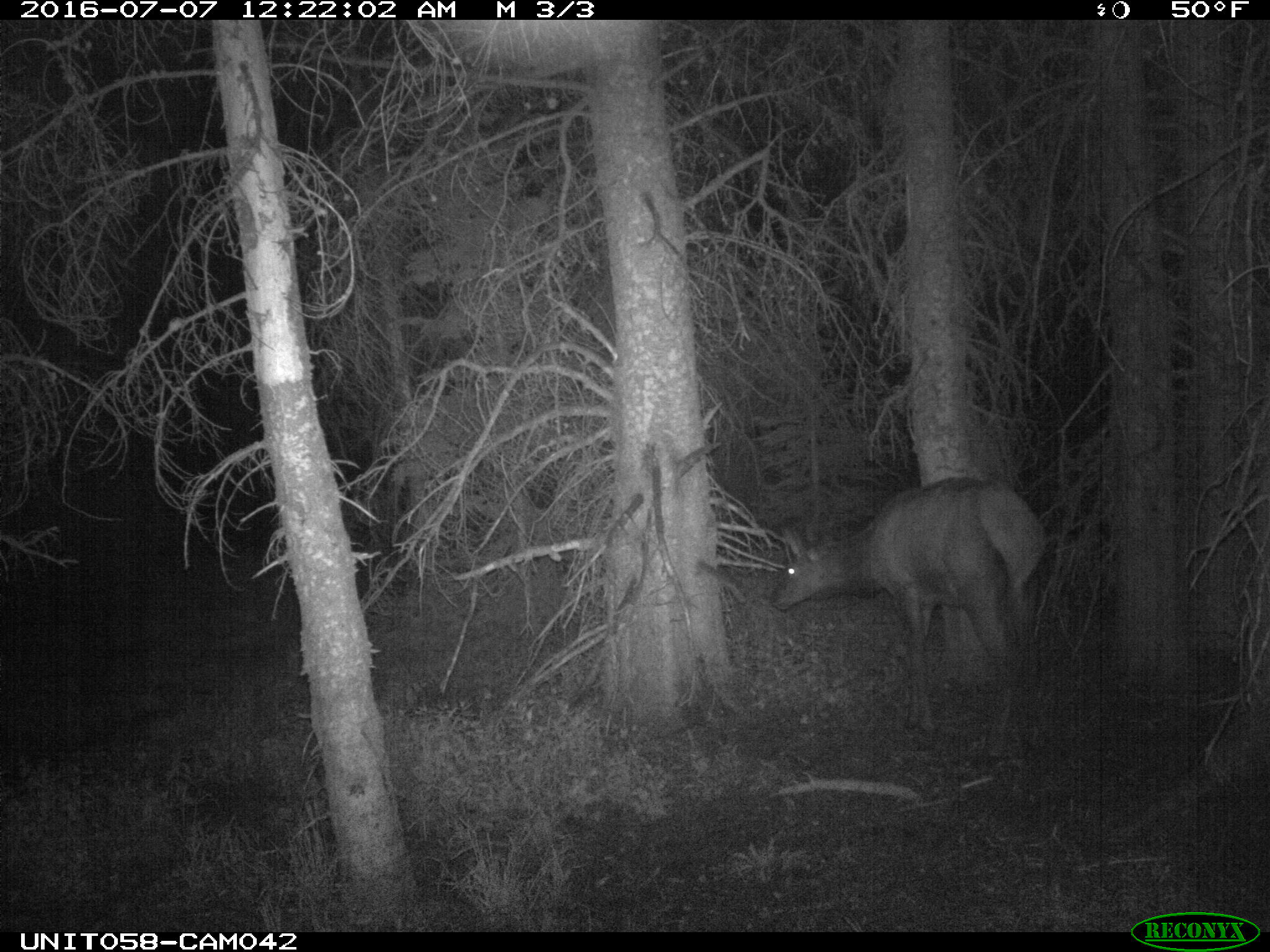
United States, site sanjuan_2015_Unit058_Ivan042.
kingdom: Animalia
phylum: Chordata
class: Mammalia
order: Artiodactyla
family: Cervidae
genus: Cervus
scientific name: Cervus elaphus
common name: red deer